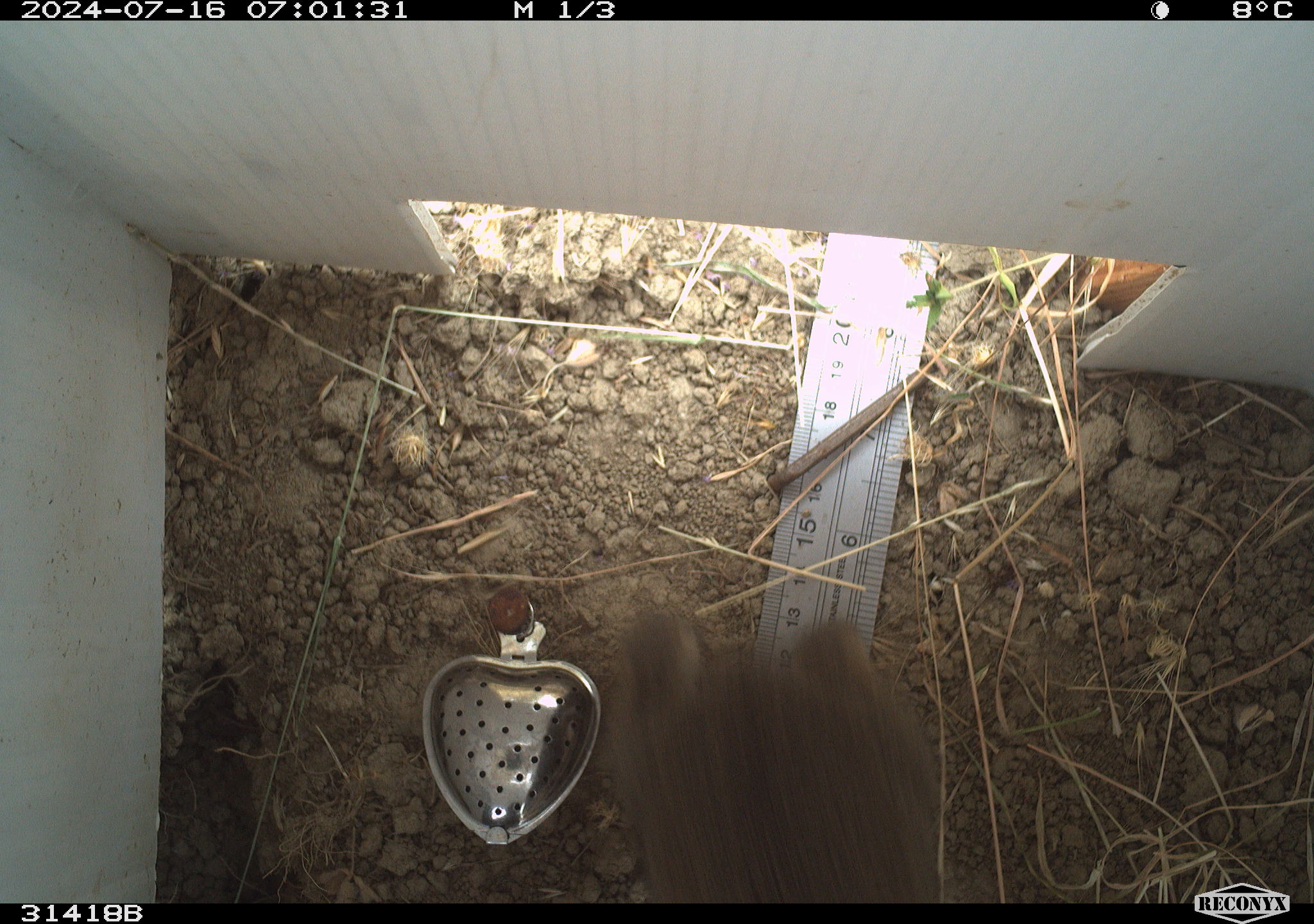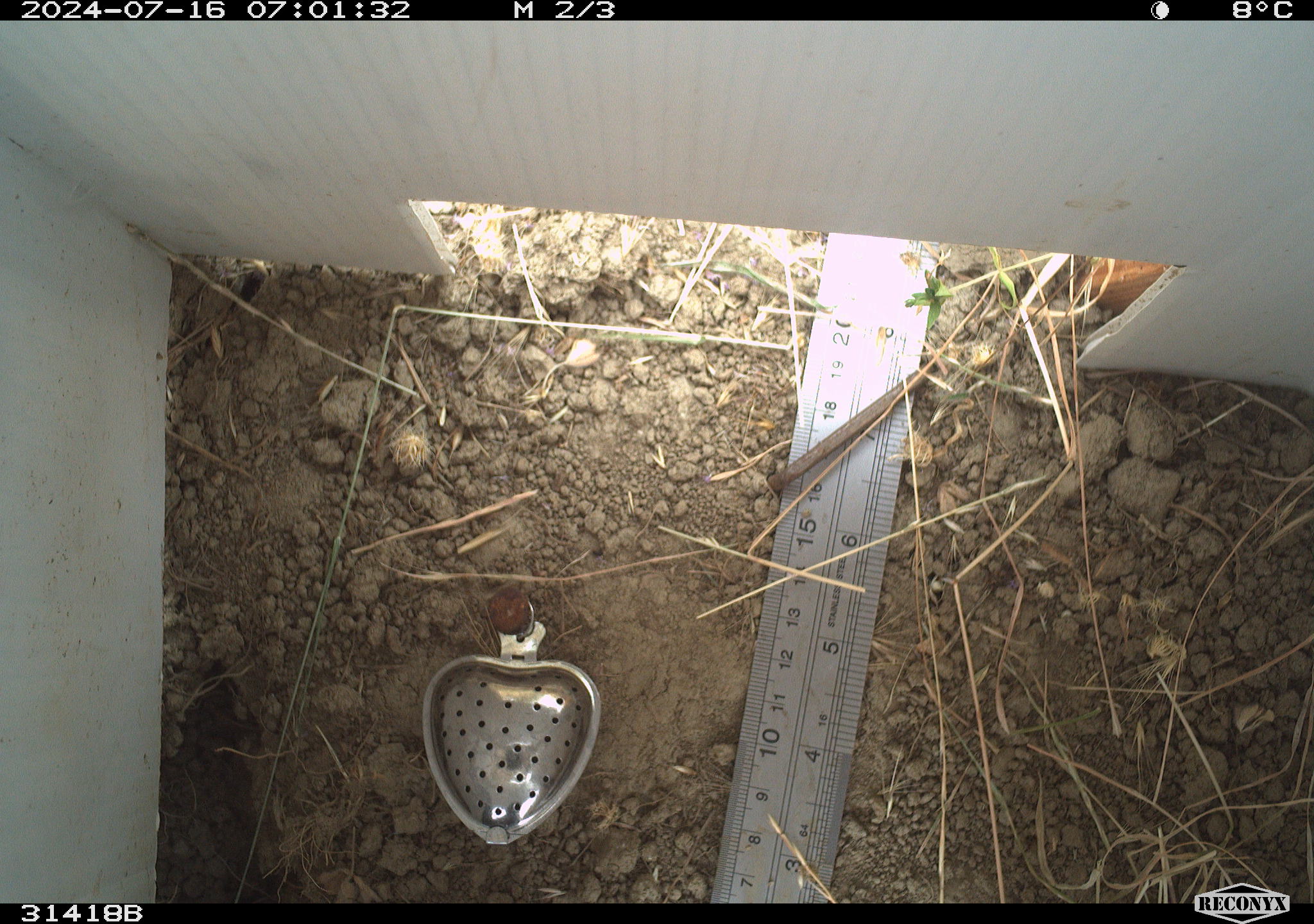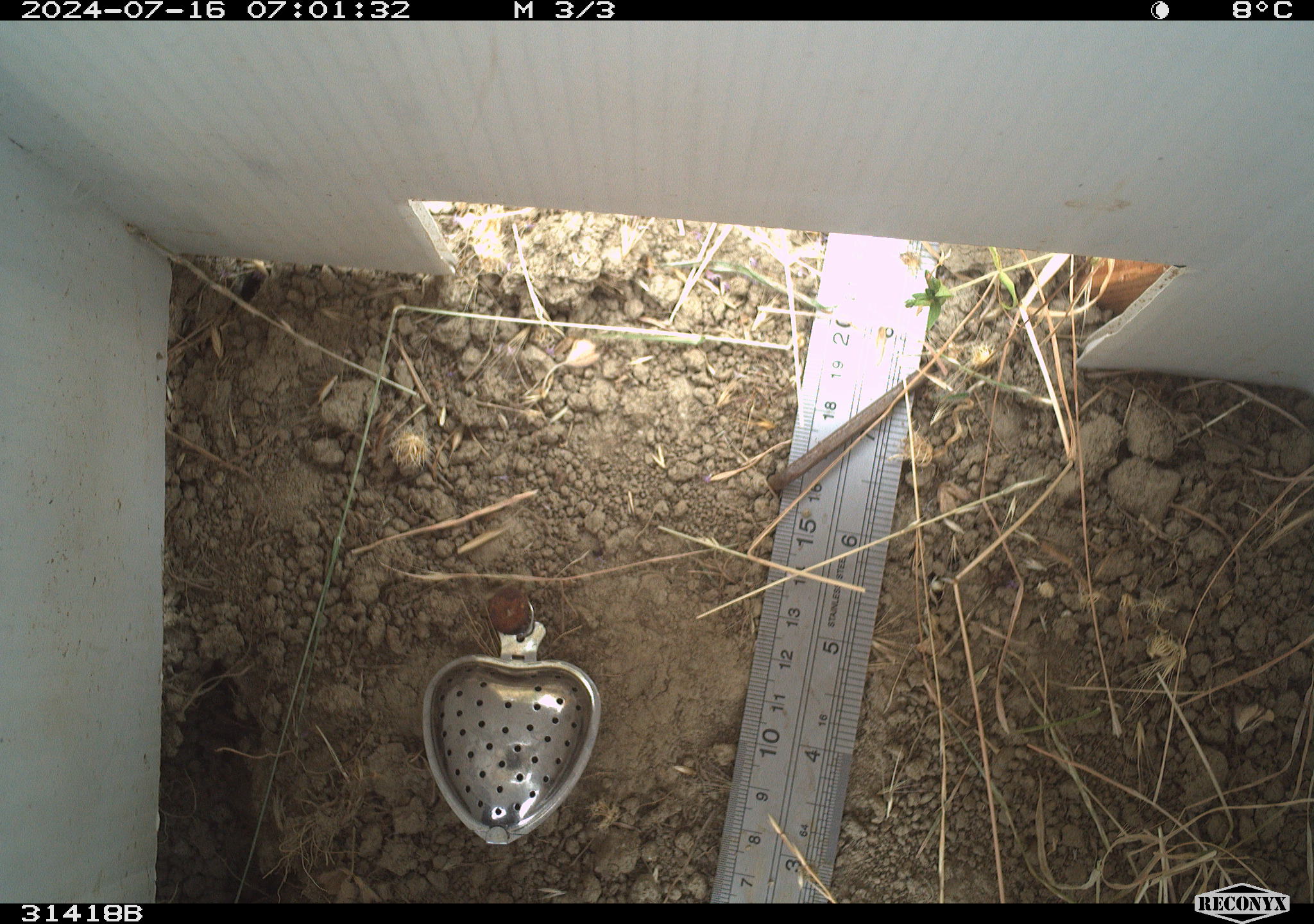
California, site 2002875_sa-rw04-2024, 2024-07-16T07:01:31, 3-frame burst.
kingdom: Animalia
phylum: Chordata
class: Mammalia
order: Lagomorpha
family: Leporidae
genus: Sylvilagus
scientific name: Sylvilagus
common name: cottontail rabbits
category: sylvilagus species